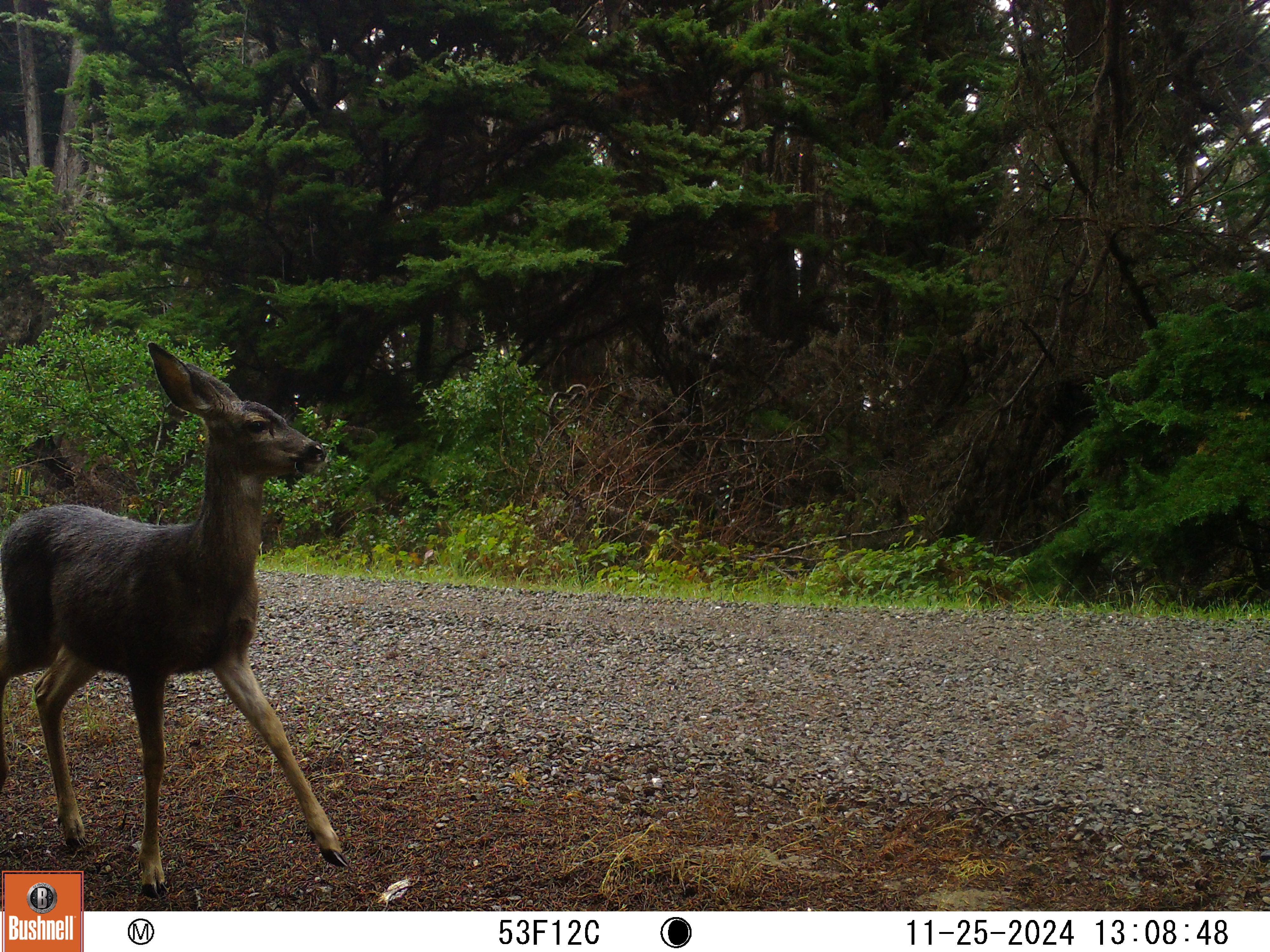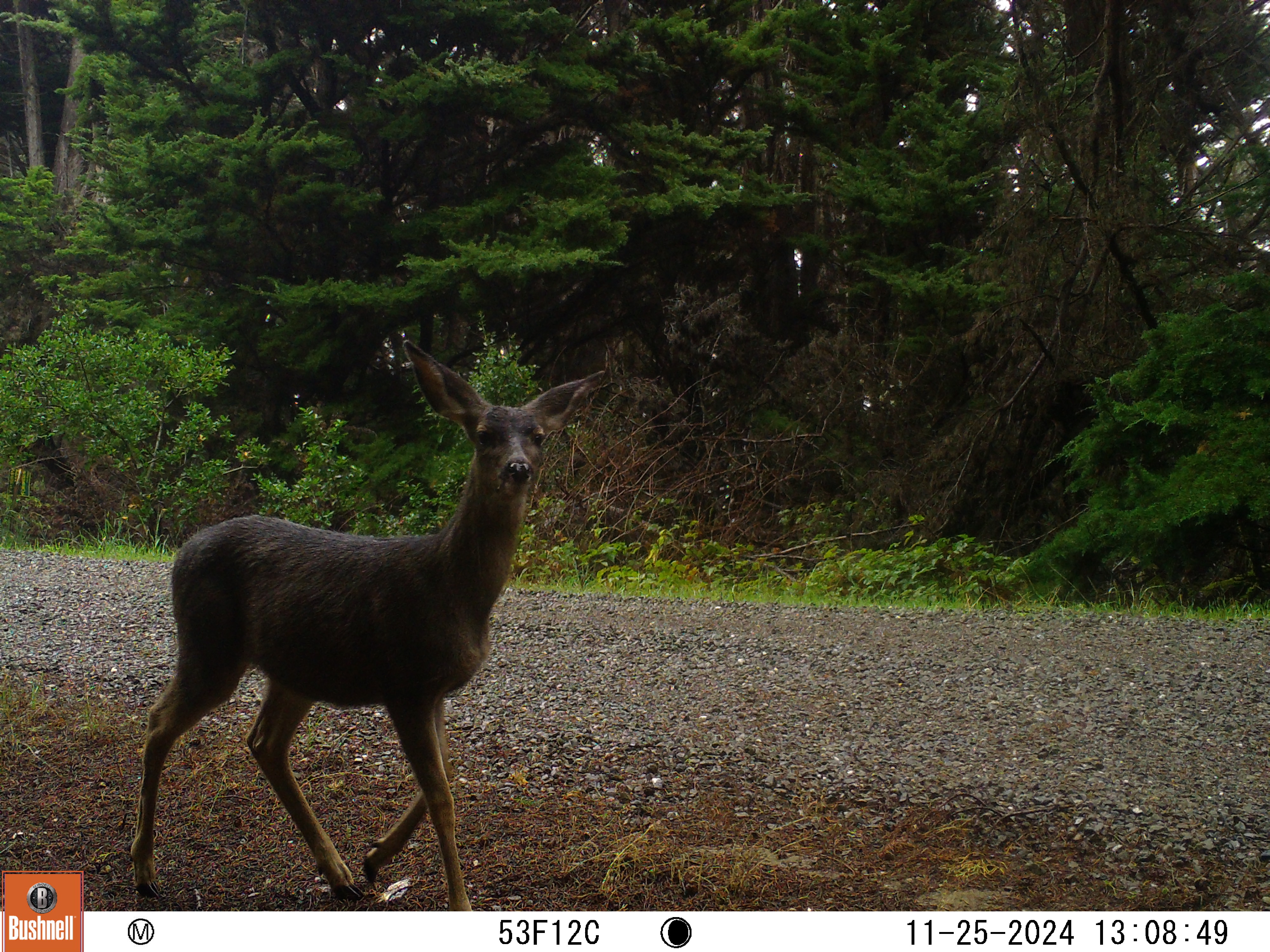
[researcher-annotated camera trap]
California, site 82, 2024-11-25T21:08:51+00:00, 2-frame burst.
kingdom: Animalia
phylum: Chordata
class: Mammalia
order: Artiodactyla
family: Cervidae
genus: Odocoileus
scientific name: Odocoileus hemionus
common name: mule deer